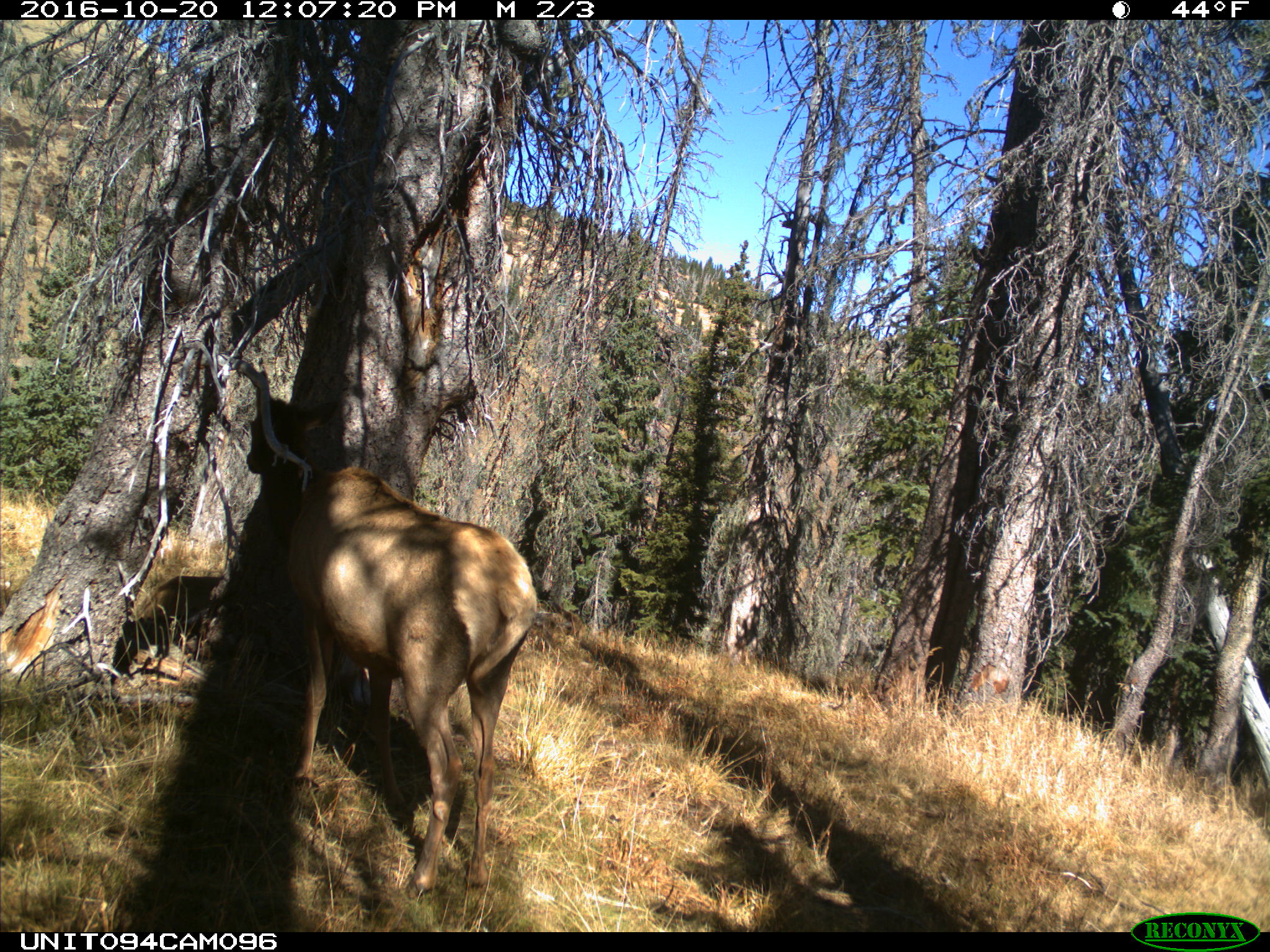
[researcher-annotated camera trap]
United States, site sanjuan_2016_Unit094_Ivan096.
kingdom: Animalia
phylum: Chordata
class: Mammalia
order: Artiodactyla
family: Cervidae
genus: Cervus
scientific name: Cervus elaphus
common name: red deer